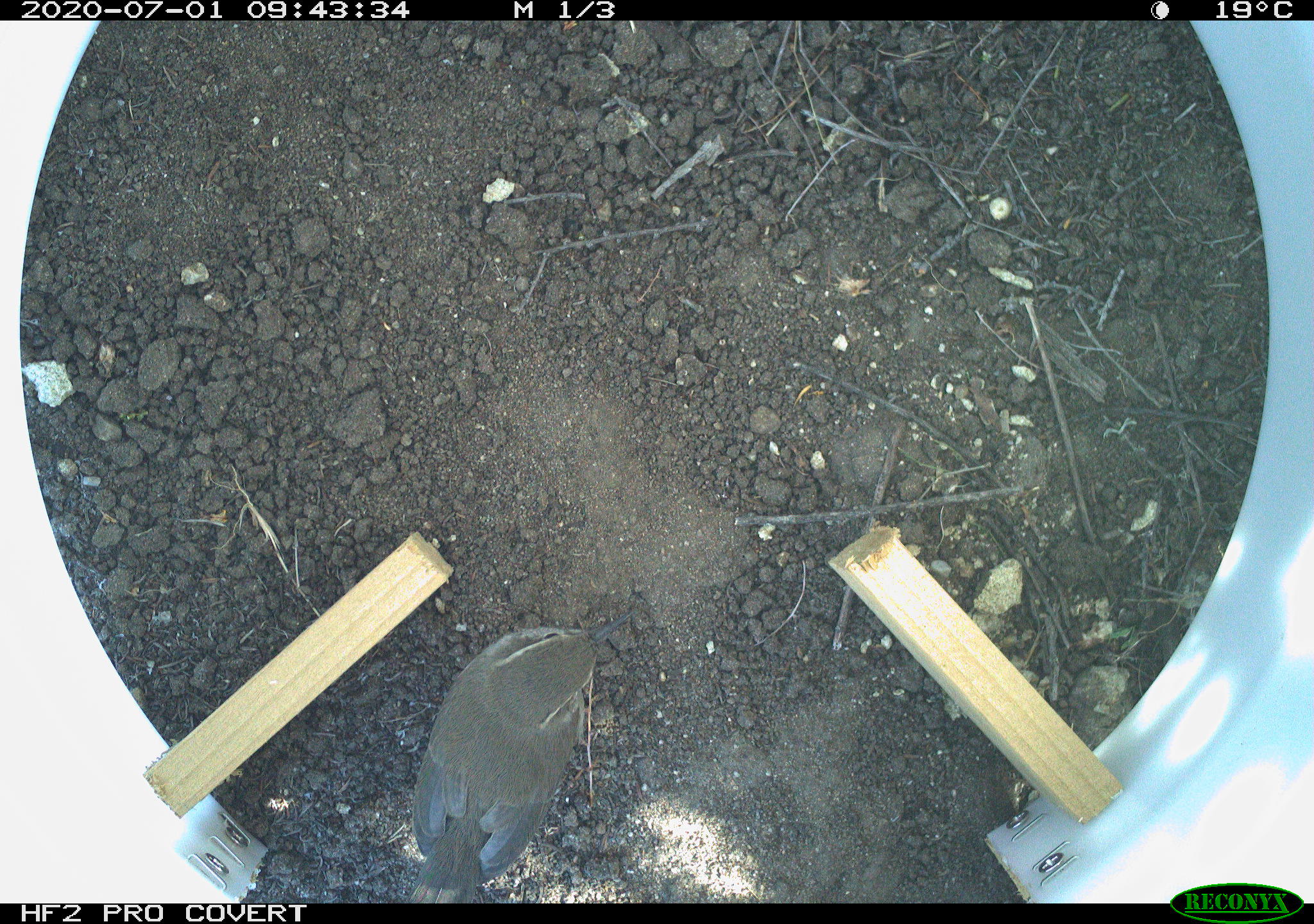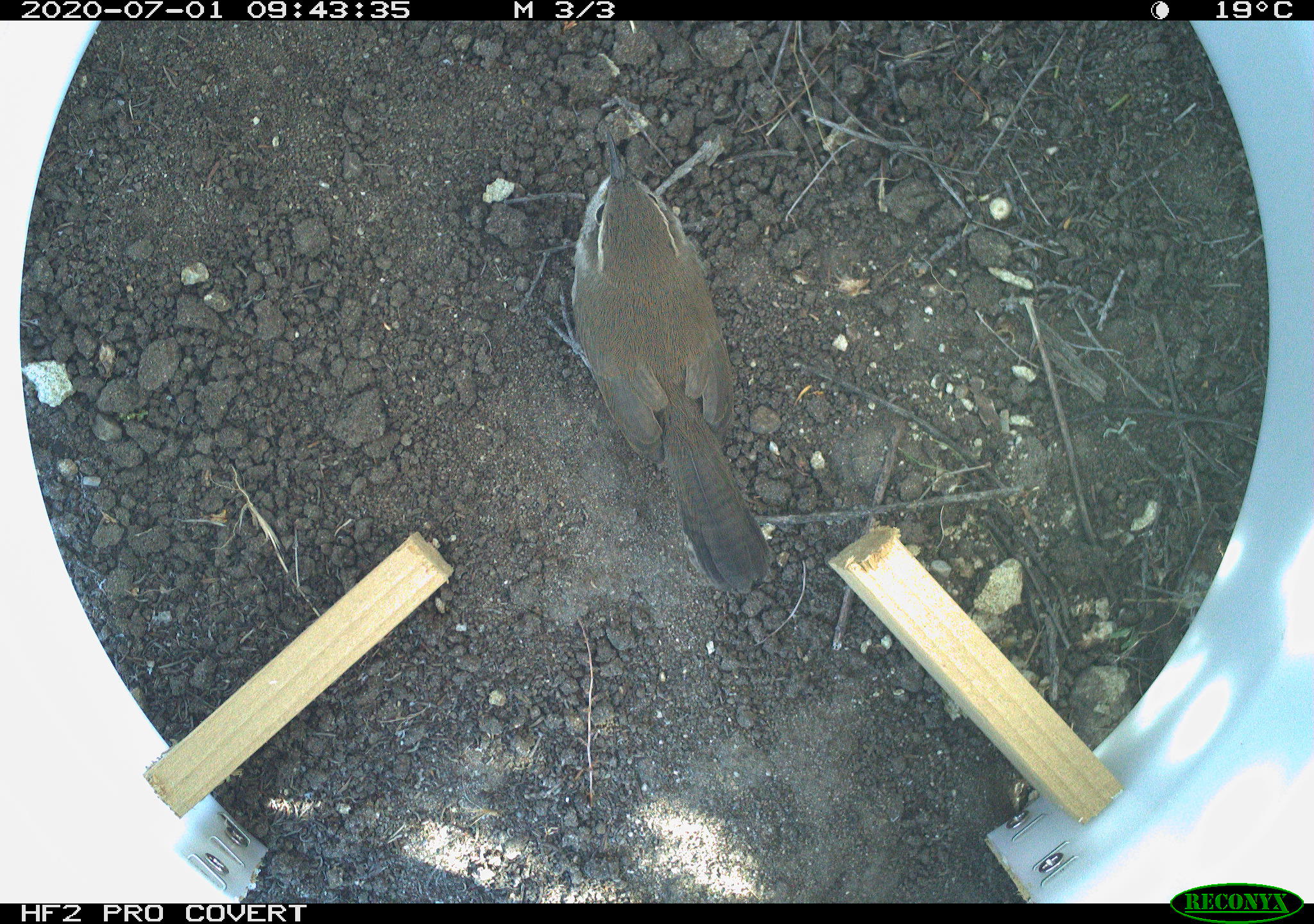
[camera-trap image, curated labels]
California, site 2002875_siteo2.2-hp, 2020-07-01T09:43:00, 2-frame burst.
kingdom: Animalia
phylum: Chordata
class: Aves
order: Passeriformes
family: Troglodytidae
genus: Thryomanes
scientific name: Thryomanes bewickii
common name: bewick's wren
Bewick's wren (Thryomanes bewickii).